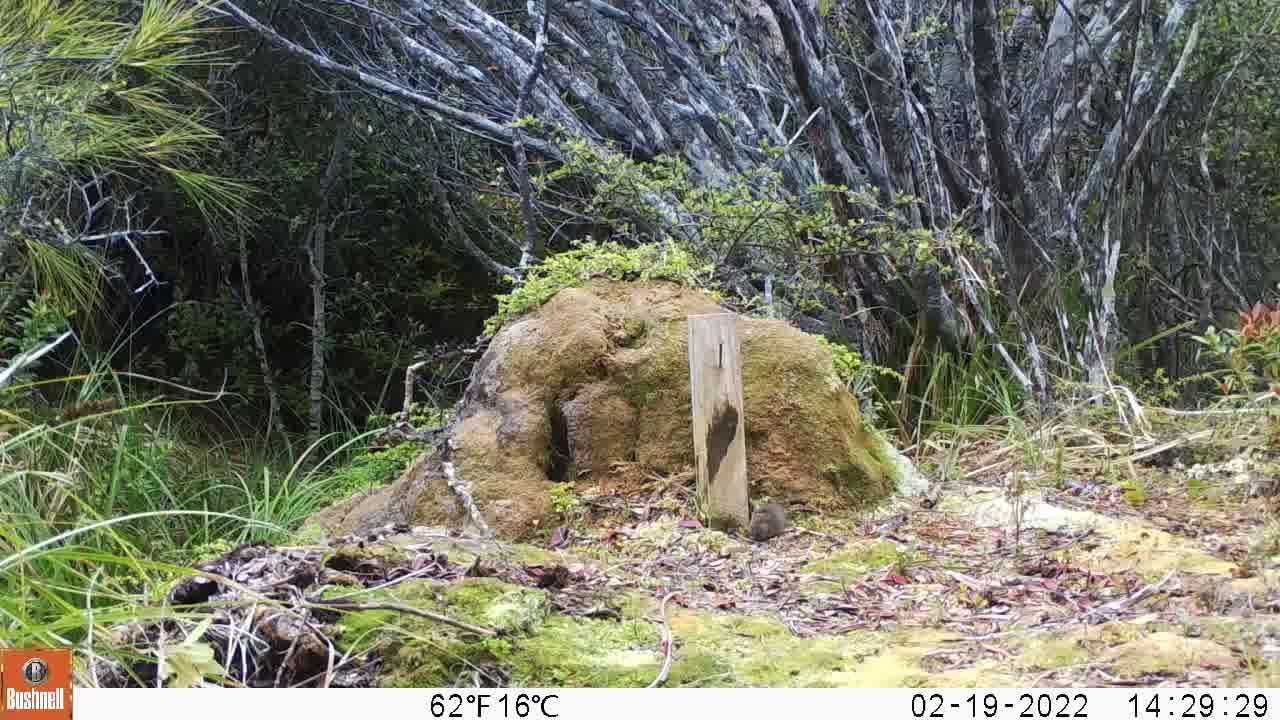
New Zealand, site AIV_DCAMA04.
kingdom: Animalia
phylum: Chordata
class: Mammalia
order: Rodentia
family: Muridae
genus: Mus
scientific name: Mus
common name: mouse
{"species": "mouse (Mus)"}